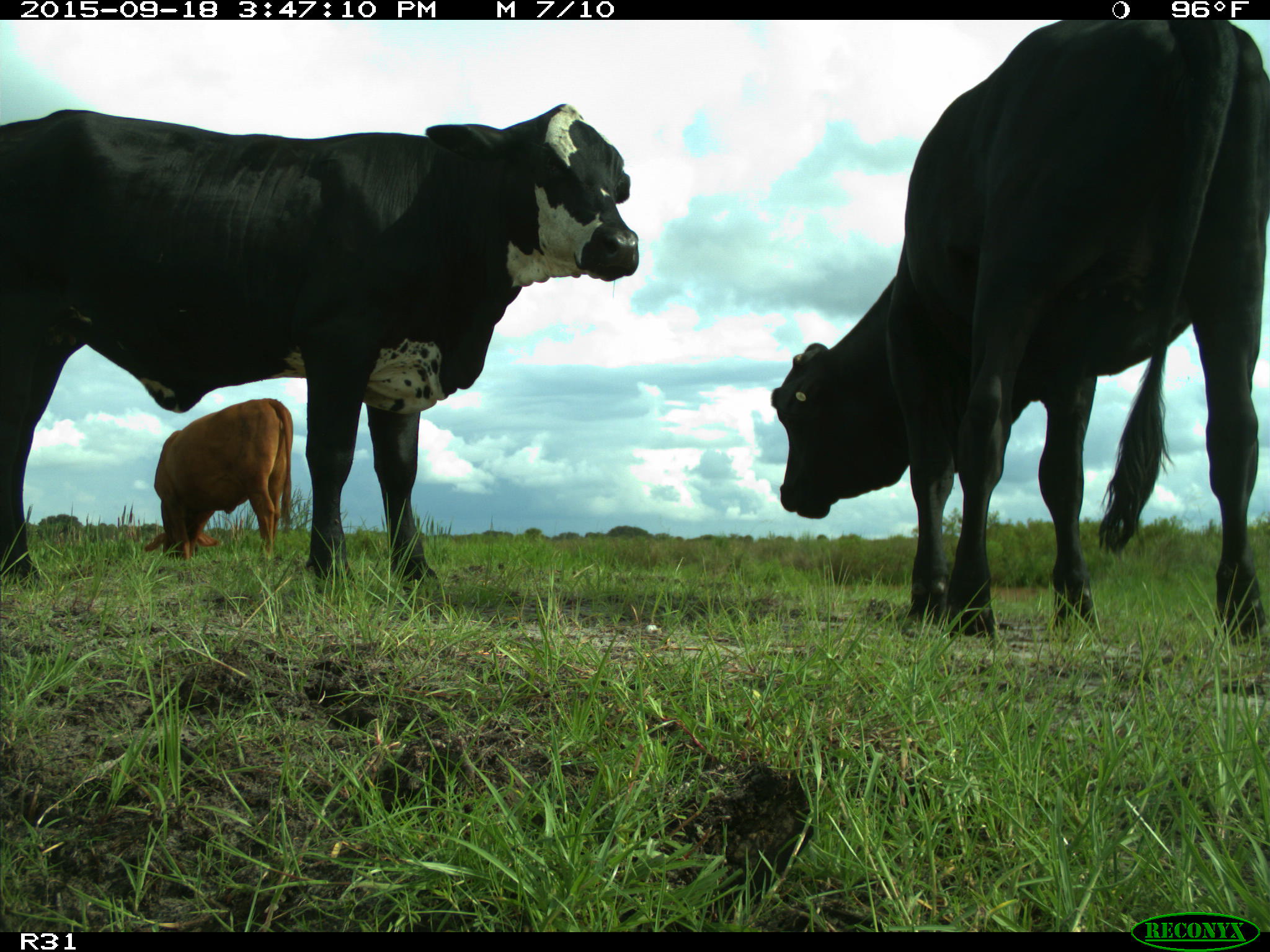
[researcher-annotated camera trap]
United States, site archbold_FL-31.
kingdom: Animalia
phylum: Chordata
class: Mammalia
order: Artiodactyla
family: Bovidae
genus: Bos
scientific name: Bos taurus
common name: domestic cow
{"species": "Bos taurus (domestic cow)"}